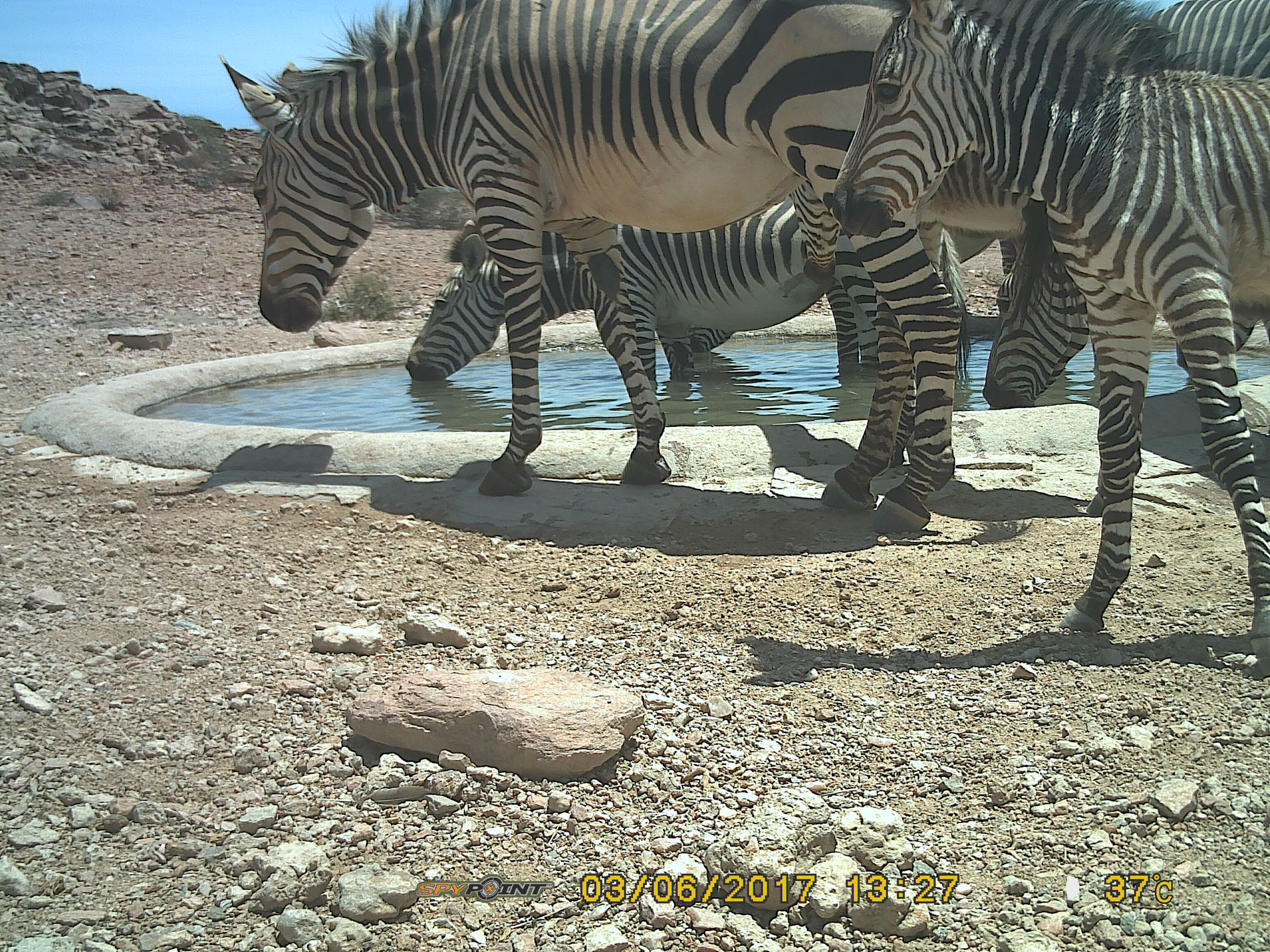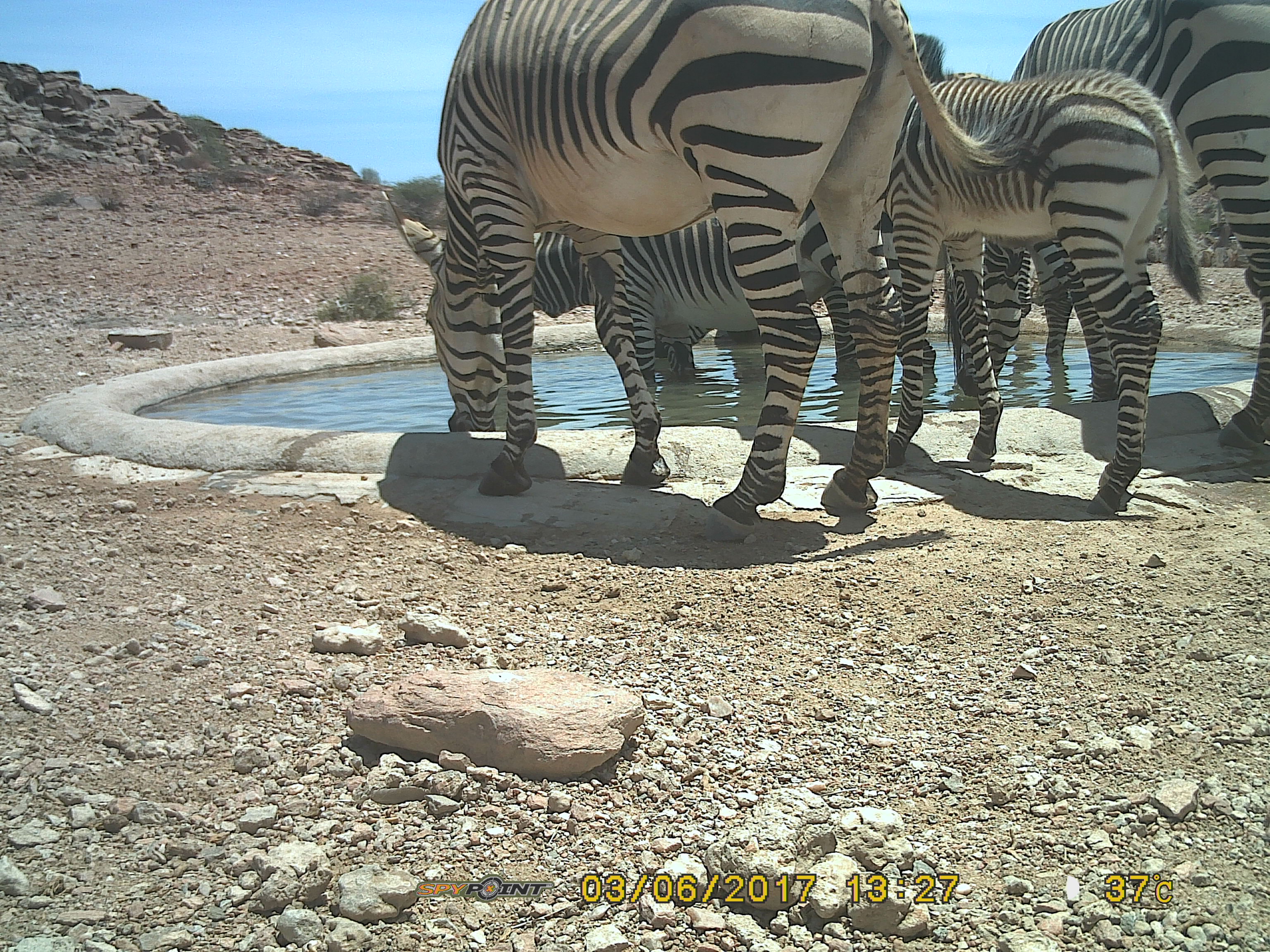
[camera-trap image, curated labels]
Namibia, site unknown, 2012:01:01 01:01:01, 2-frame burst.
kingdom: Animalia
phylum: Chordata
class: Mammalia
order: Perissodactyla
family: Equidae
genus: Equus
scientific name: Equus zebra hartmannae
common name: hartmann's mountain zebra